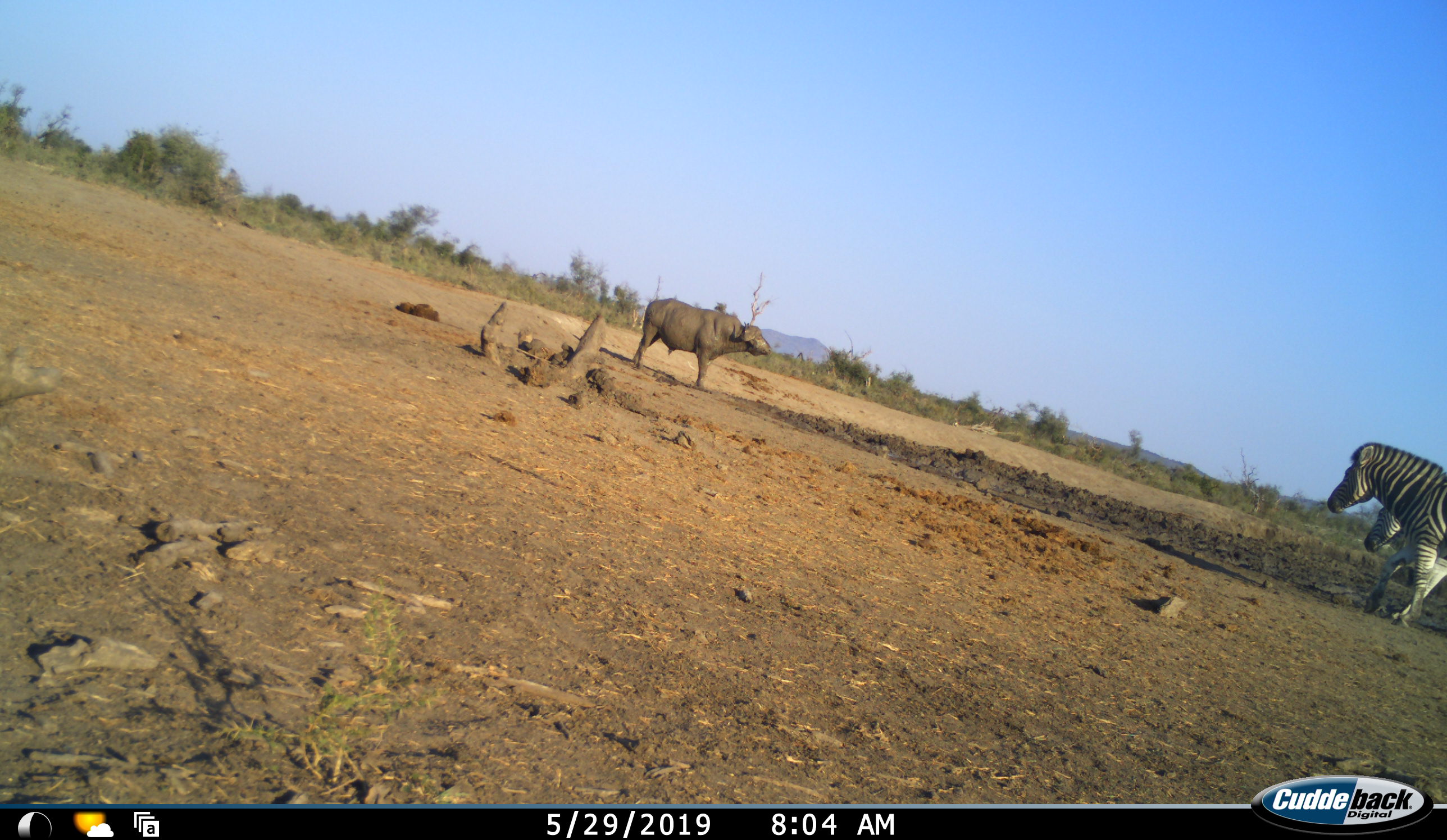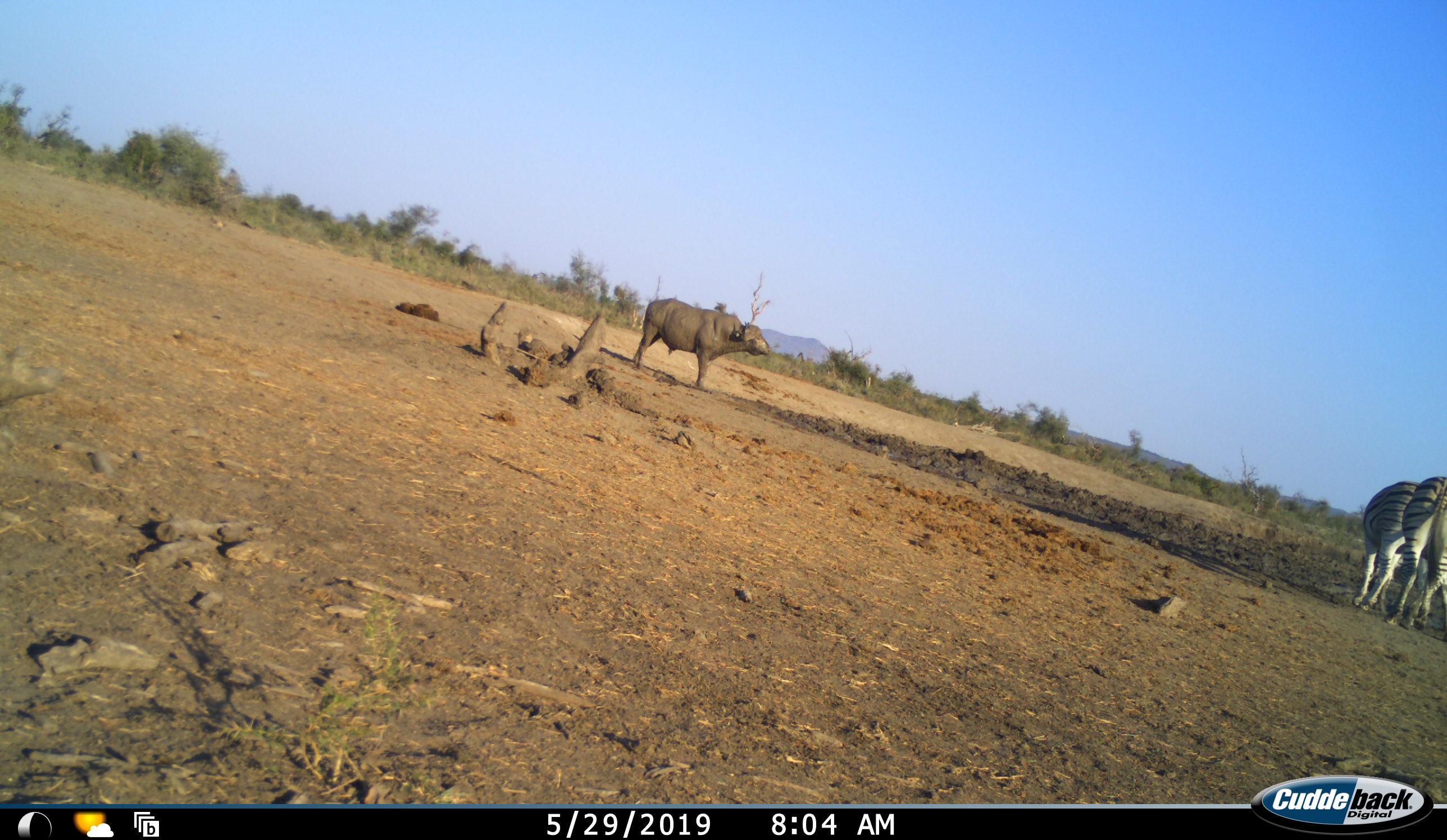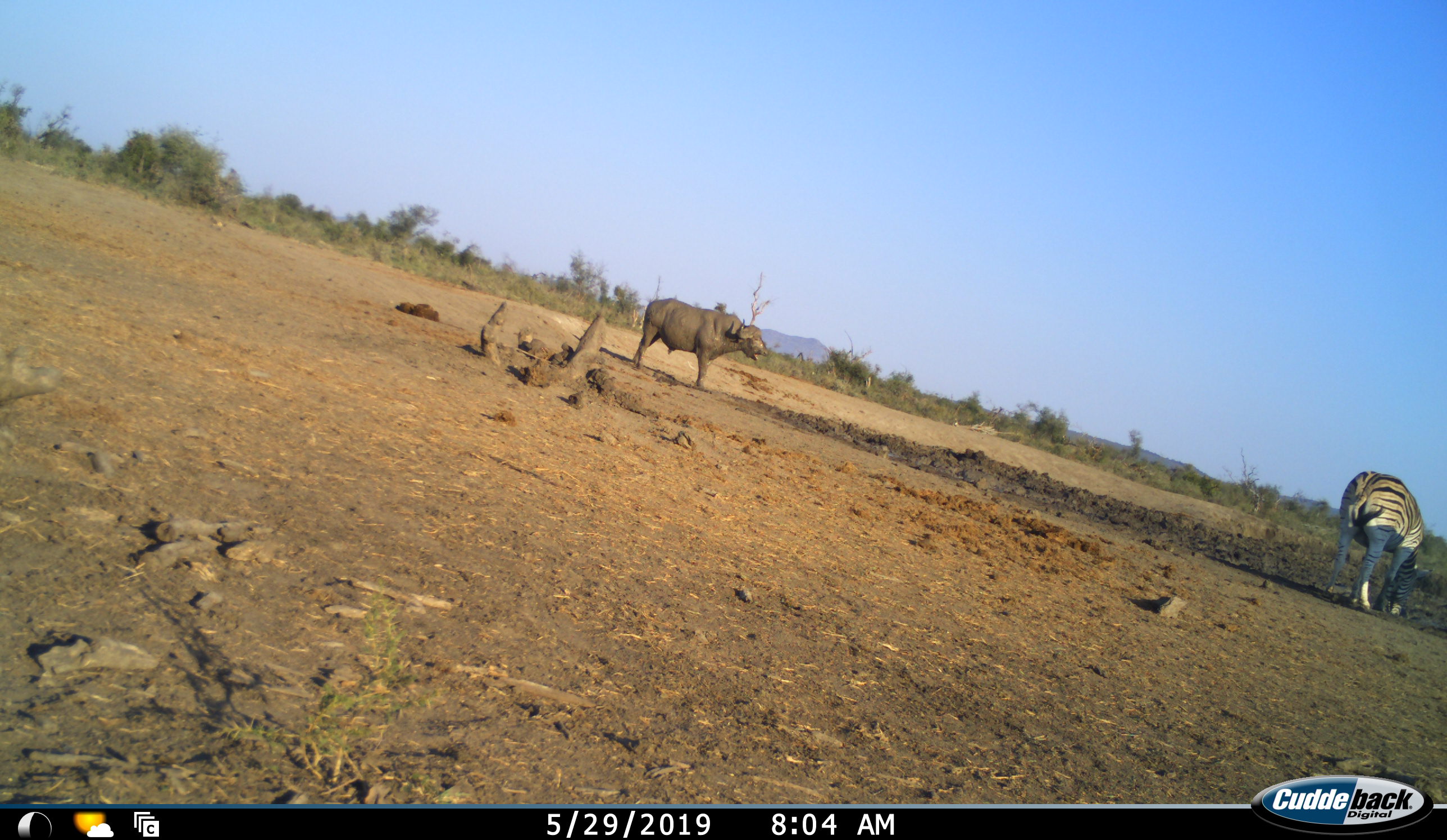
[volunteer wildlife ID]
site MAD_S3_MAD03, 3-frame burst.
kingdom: Animalia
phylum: Chordata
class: Mammalia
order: Artiodactyla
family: Bovidae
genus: Syncerus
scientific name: Syncerus caffer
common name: african buffalo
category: buffalo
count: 1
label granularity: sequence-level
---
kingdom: Animalia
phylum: Chordata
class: Mammalia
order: Perissodactyla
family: Equidae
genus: Equus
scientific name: Equus quagga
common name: plains zebra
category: zebraplains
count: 2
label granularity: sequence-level